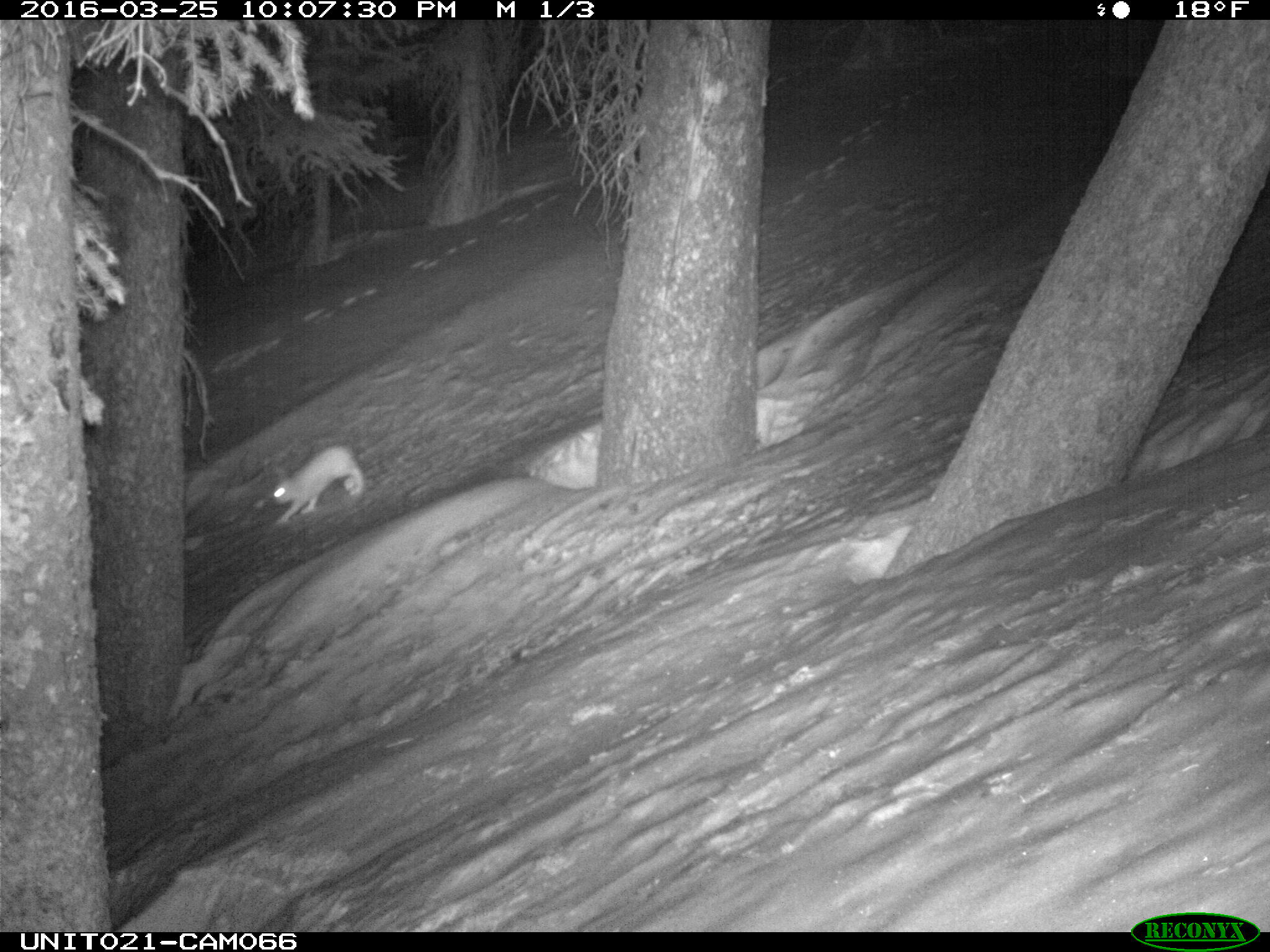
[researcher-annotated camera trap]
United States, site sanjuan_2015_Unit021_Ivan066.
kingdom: Animalia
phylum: Chordata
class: Mammalia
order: Lagomorpha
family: Leporidae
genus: Lepus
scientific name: Lepus americanus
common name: snowshoe hare